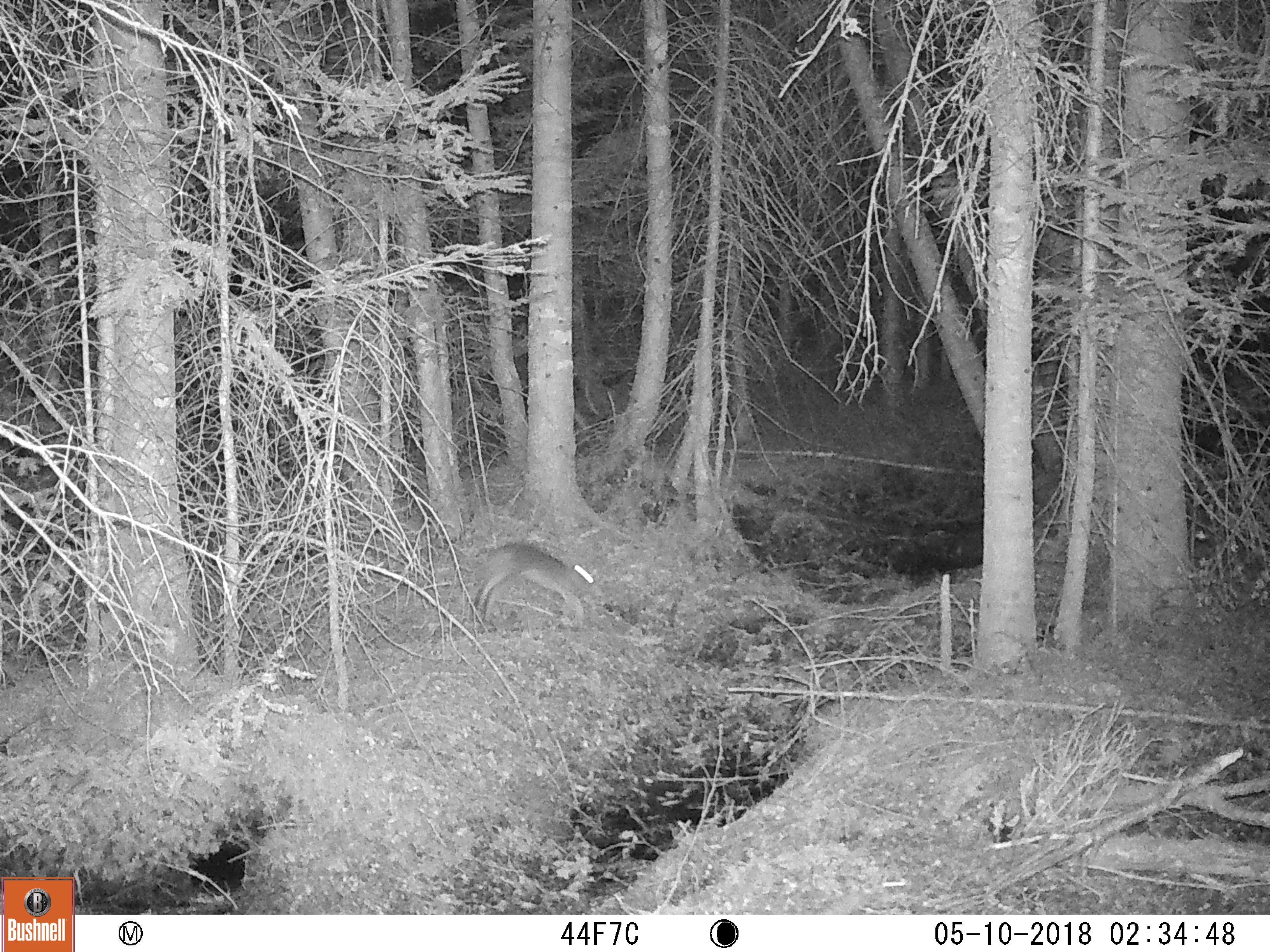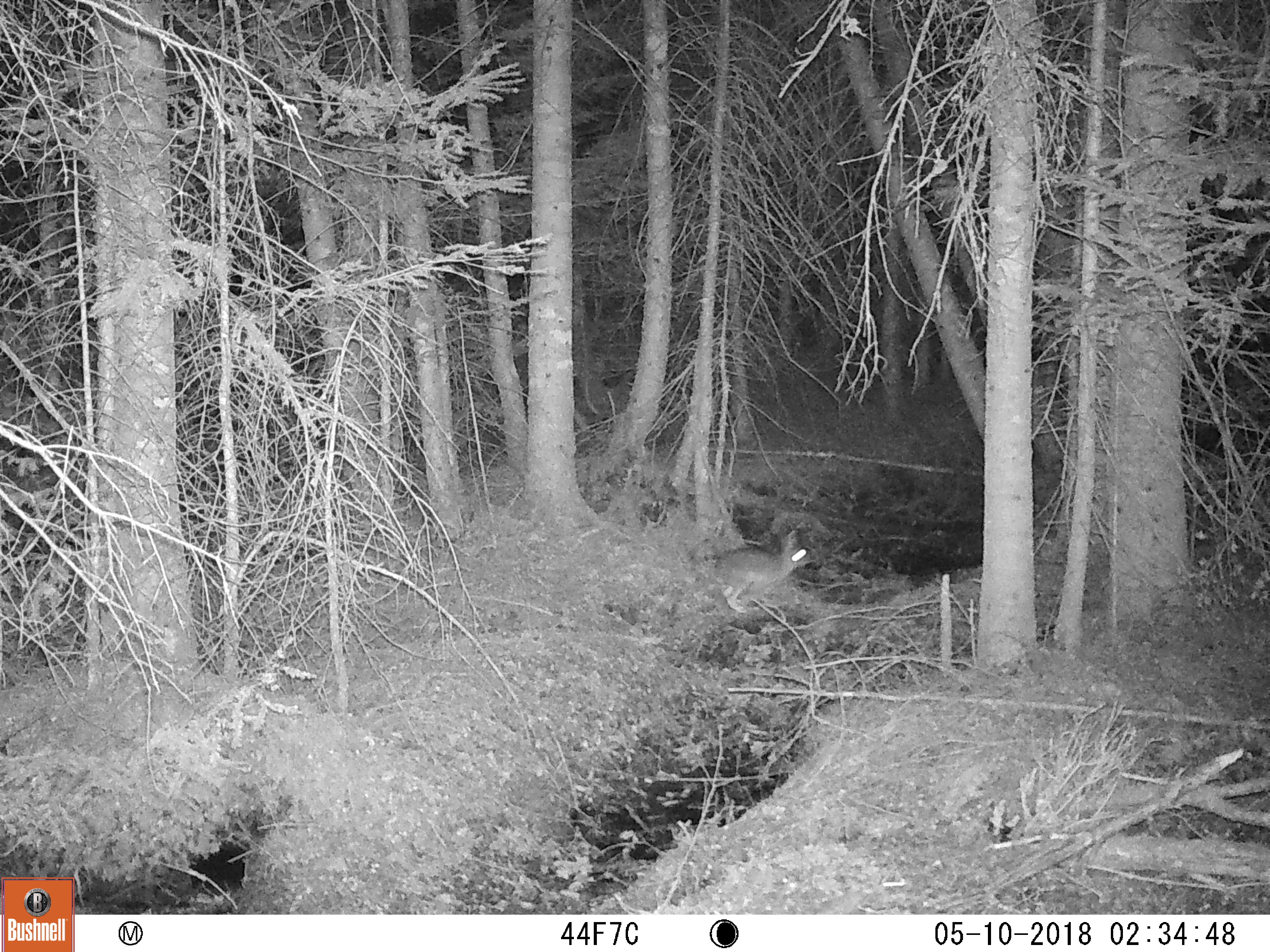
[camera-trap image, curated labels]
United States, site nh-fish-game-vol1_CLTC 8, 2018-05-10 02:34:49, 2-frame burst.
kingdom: Animalia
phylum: Chordata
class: Mammalia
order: Lagomorpha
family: Leporidae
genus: Lepus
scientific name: Lepus americanus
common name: snowshoe hare